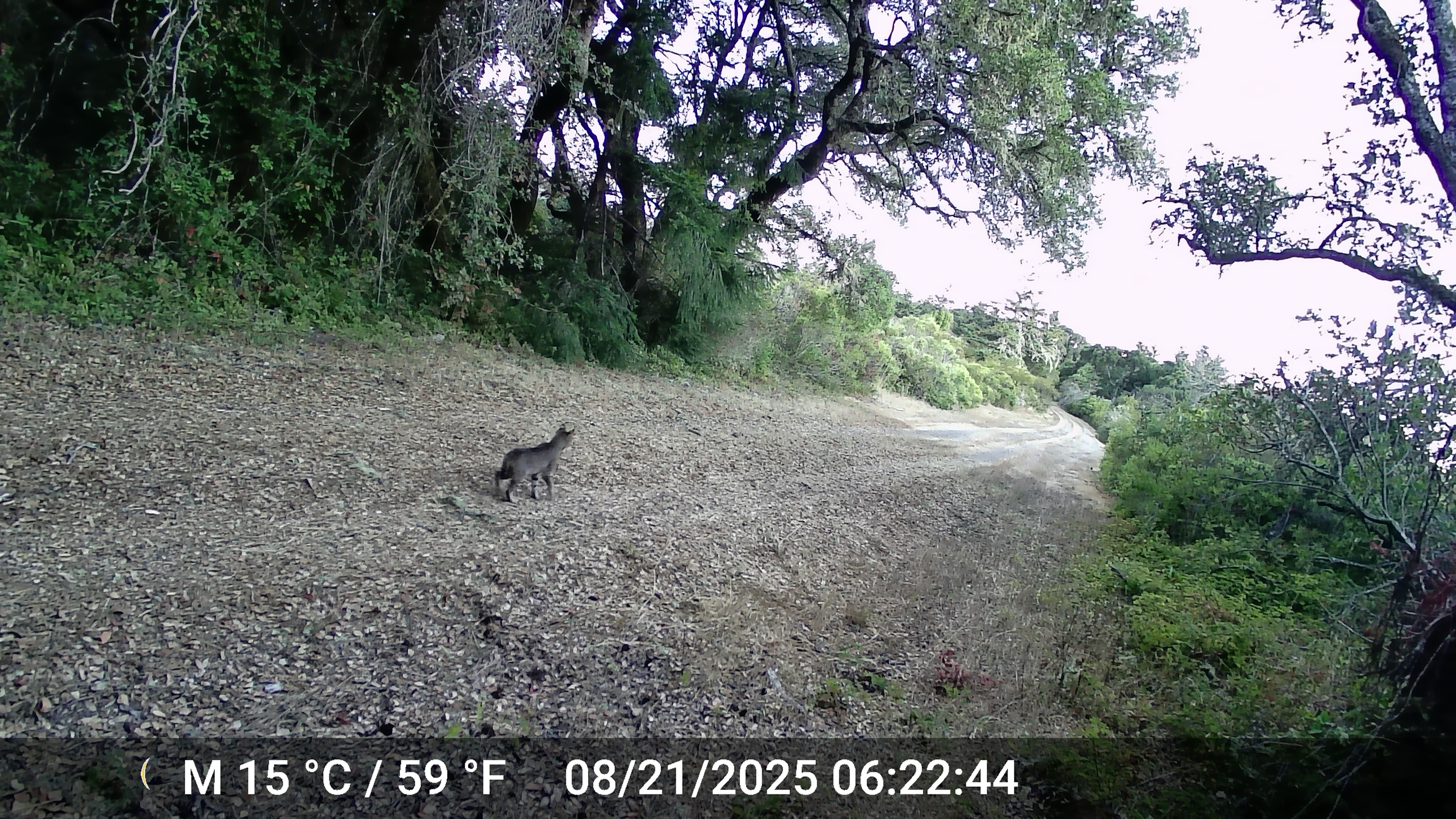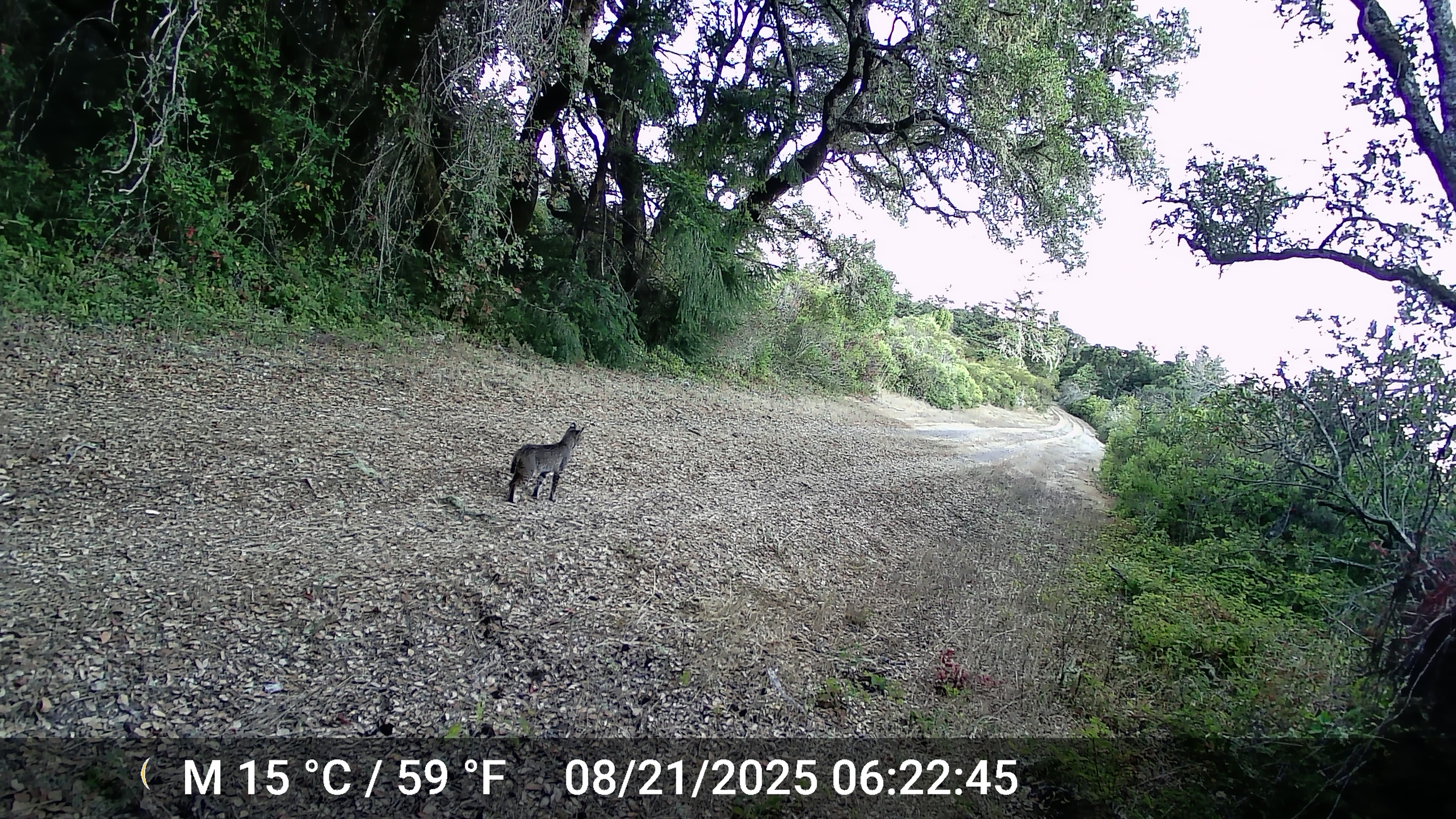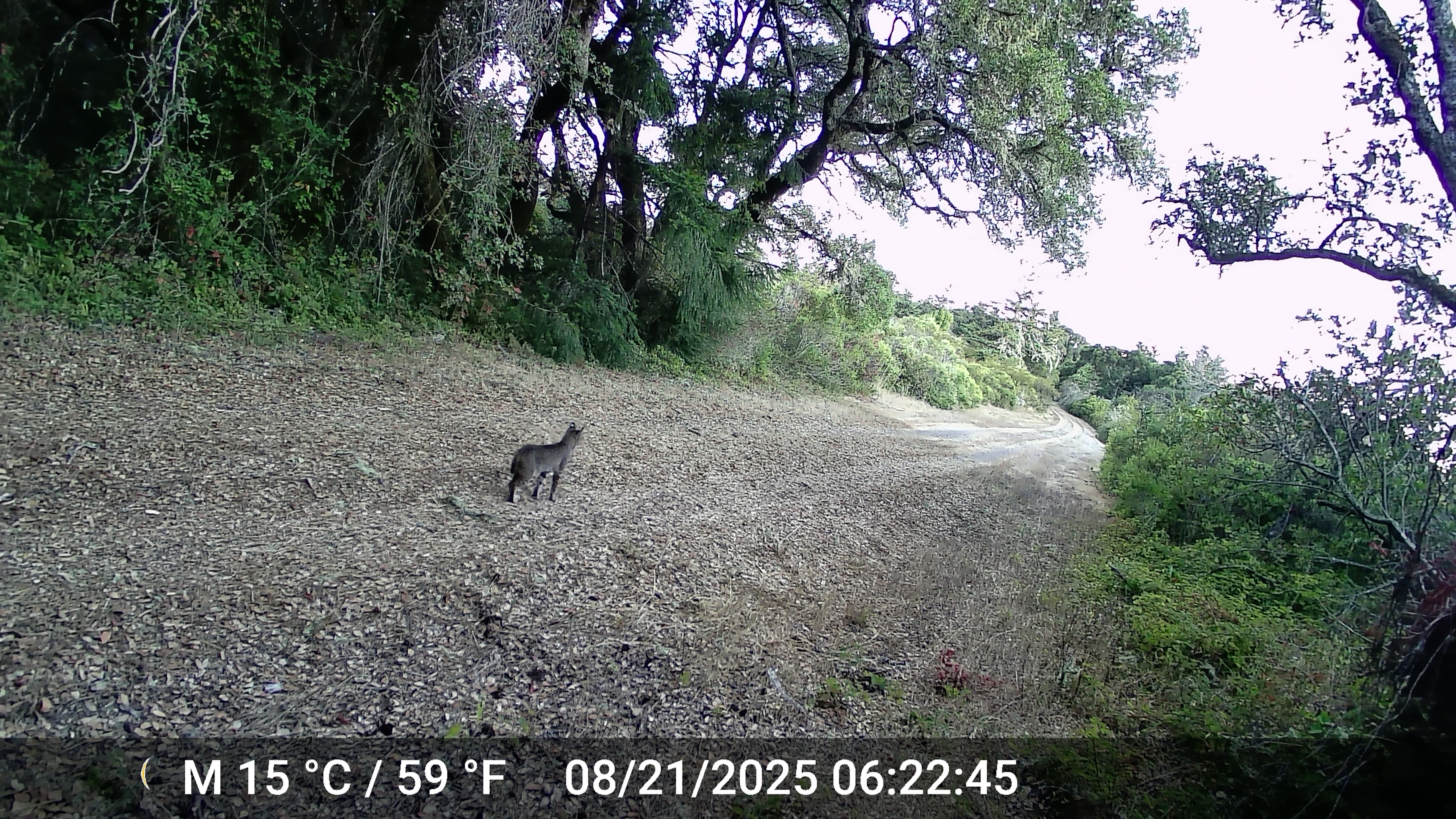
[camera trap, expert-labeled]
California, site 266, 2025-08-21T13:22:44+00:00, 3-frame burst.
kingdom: Animalia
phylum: Chordata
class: Mammalia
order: Carnivora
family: Felidae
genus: Lynx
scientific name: Lynx rufus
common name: bobcat